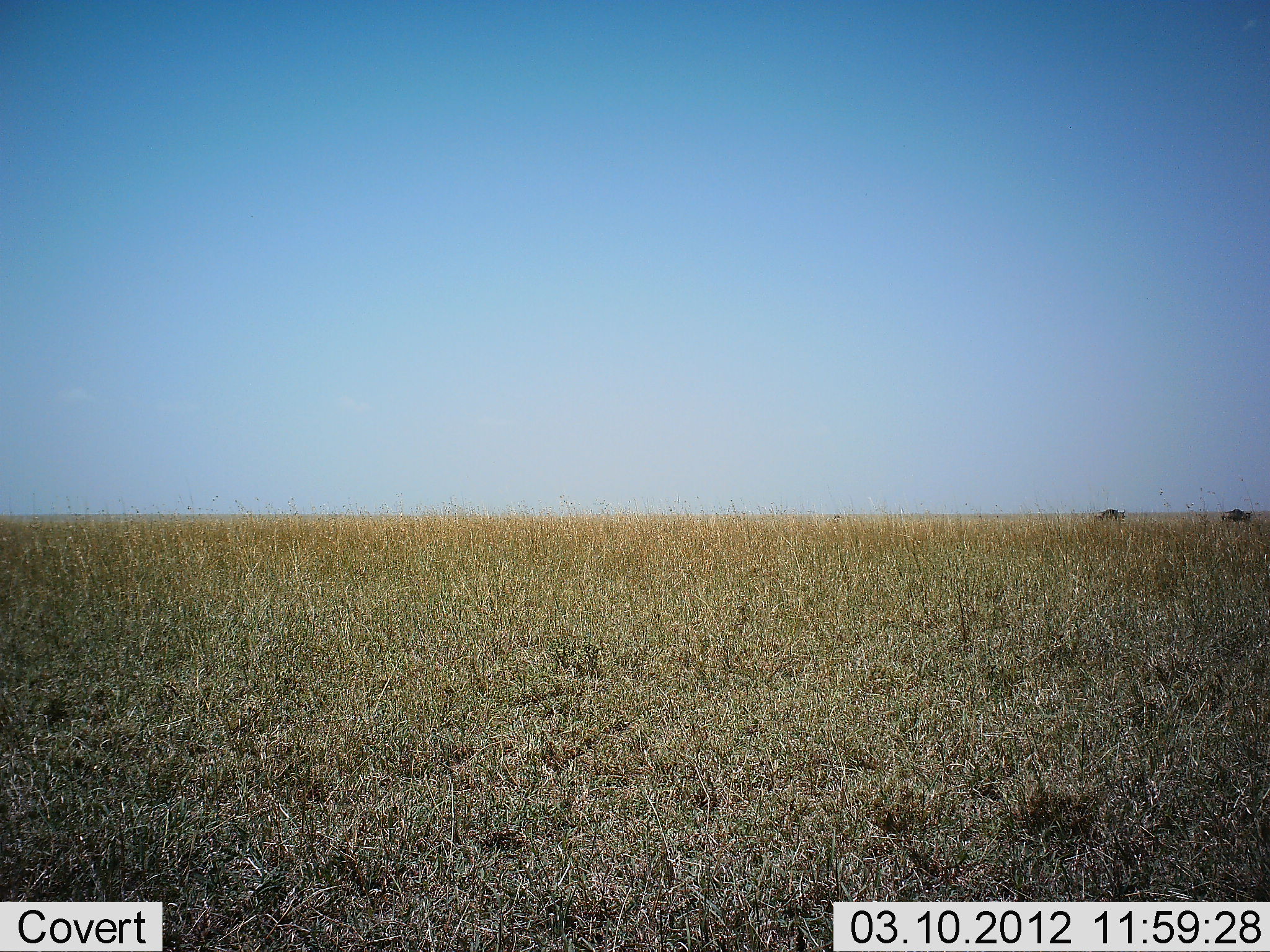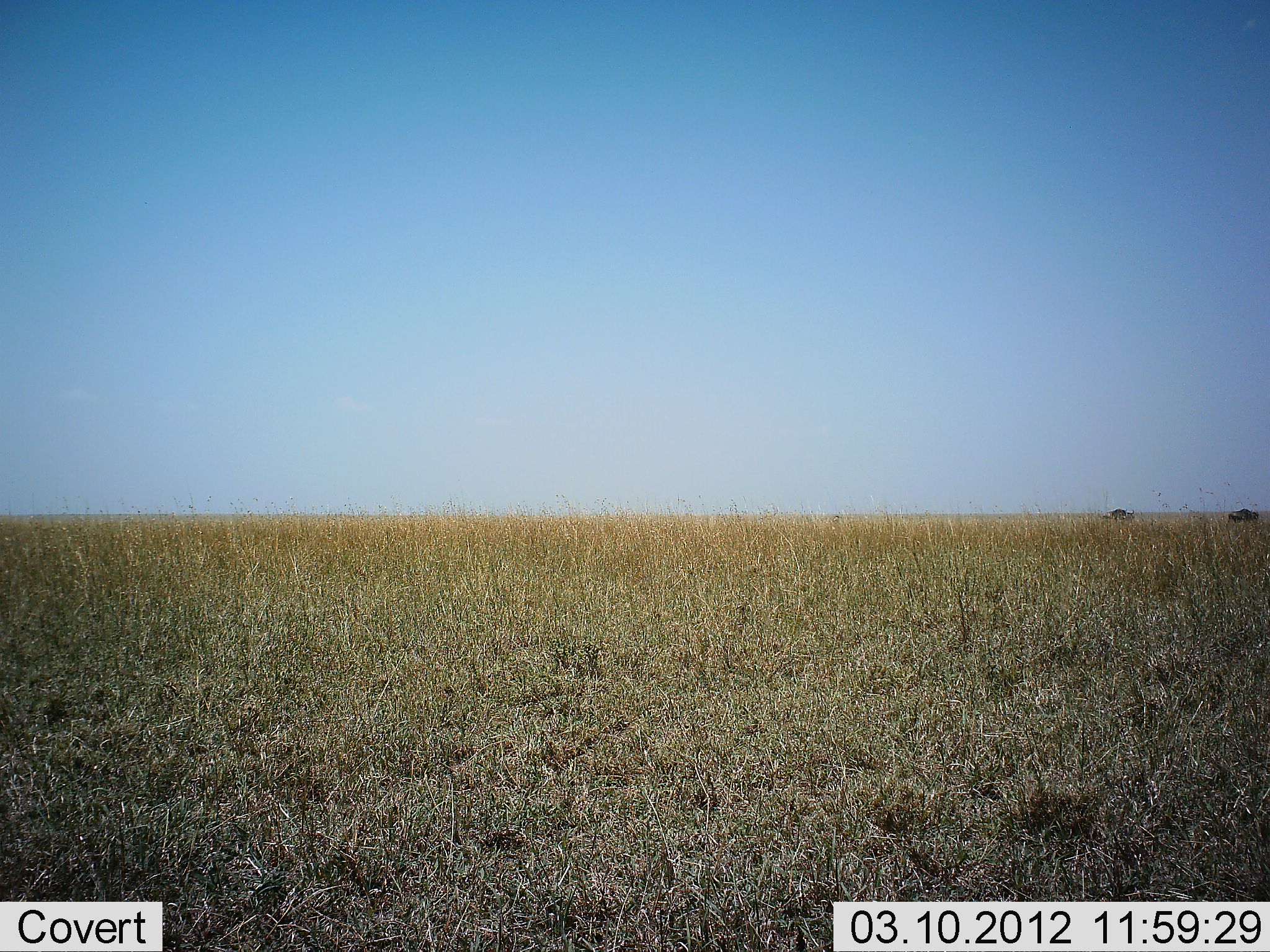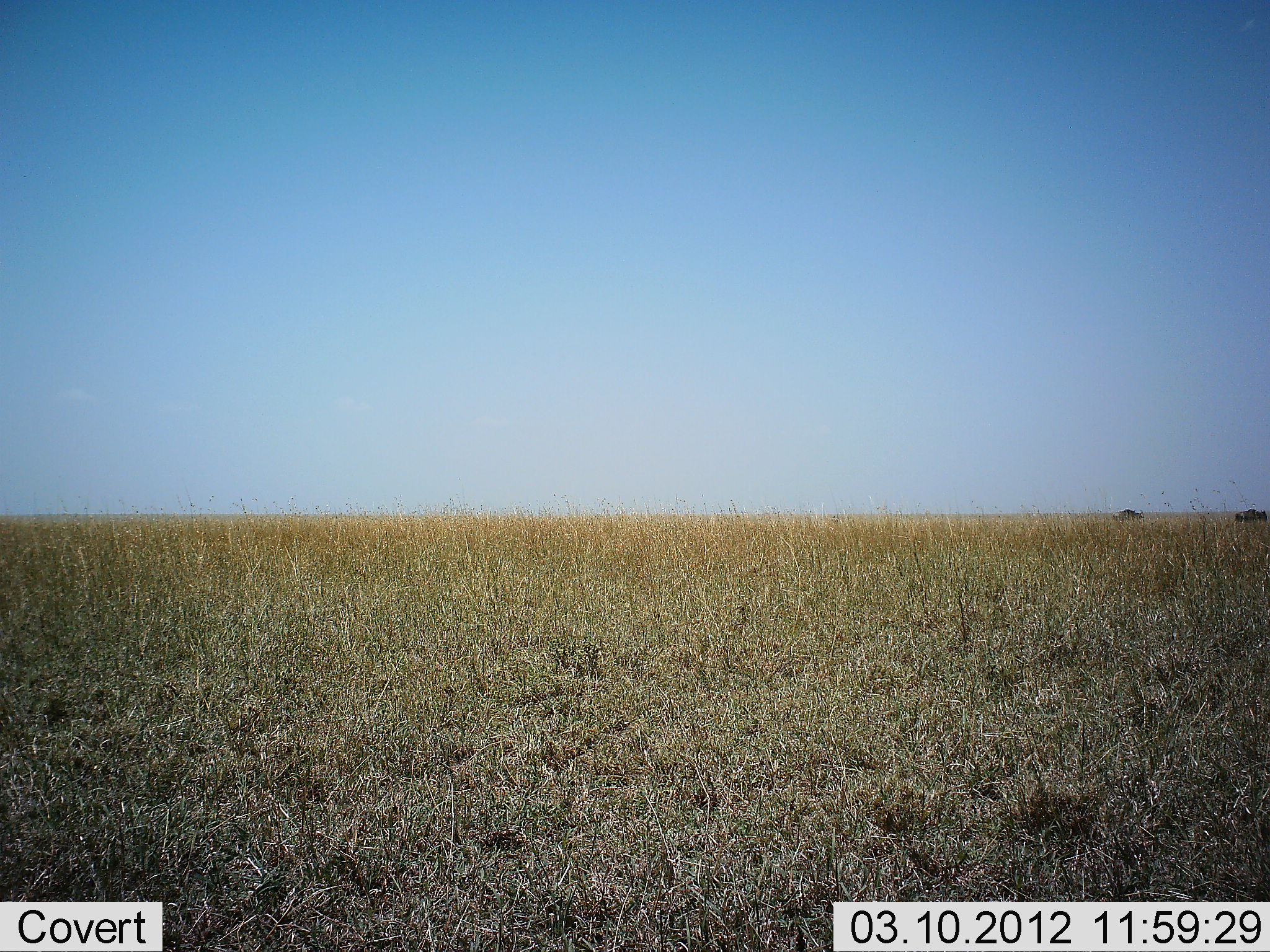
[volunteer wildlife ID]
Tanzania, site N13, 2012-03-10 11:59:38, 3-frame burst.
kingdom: Animalia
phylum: Chordata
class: Mammalia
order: Artiodactyla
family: Bovidae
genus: Connochaetes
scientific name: Connochaetes taurinus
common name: blue wildebeest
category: wildebeest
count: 2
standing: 0%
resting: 0%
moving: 100%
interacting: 0%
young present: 0%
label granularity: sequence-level